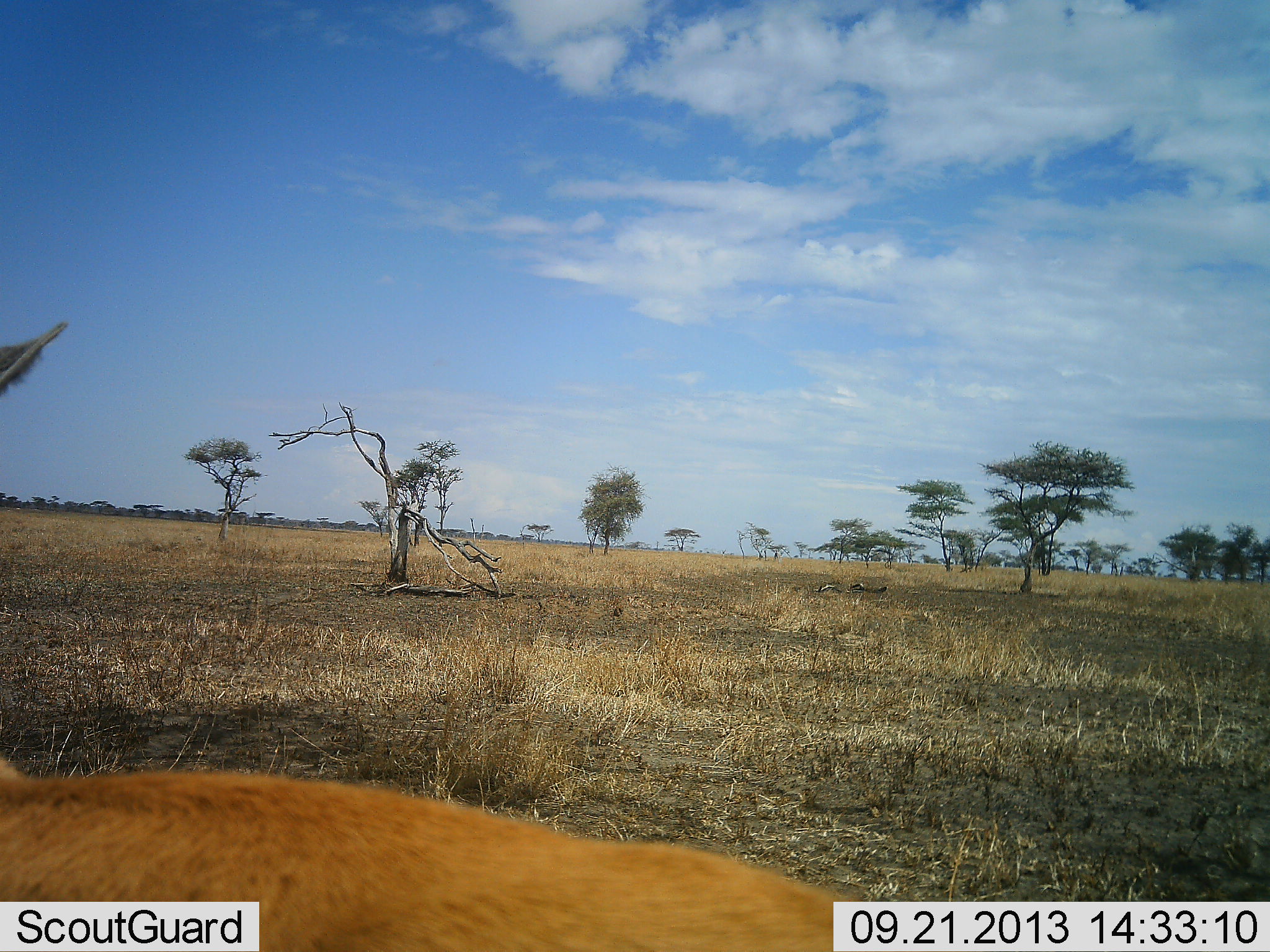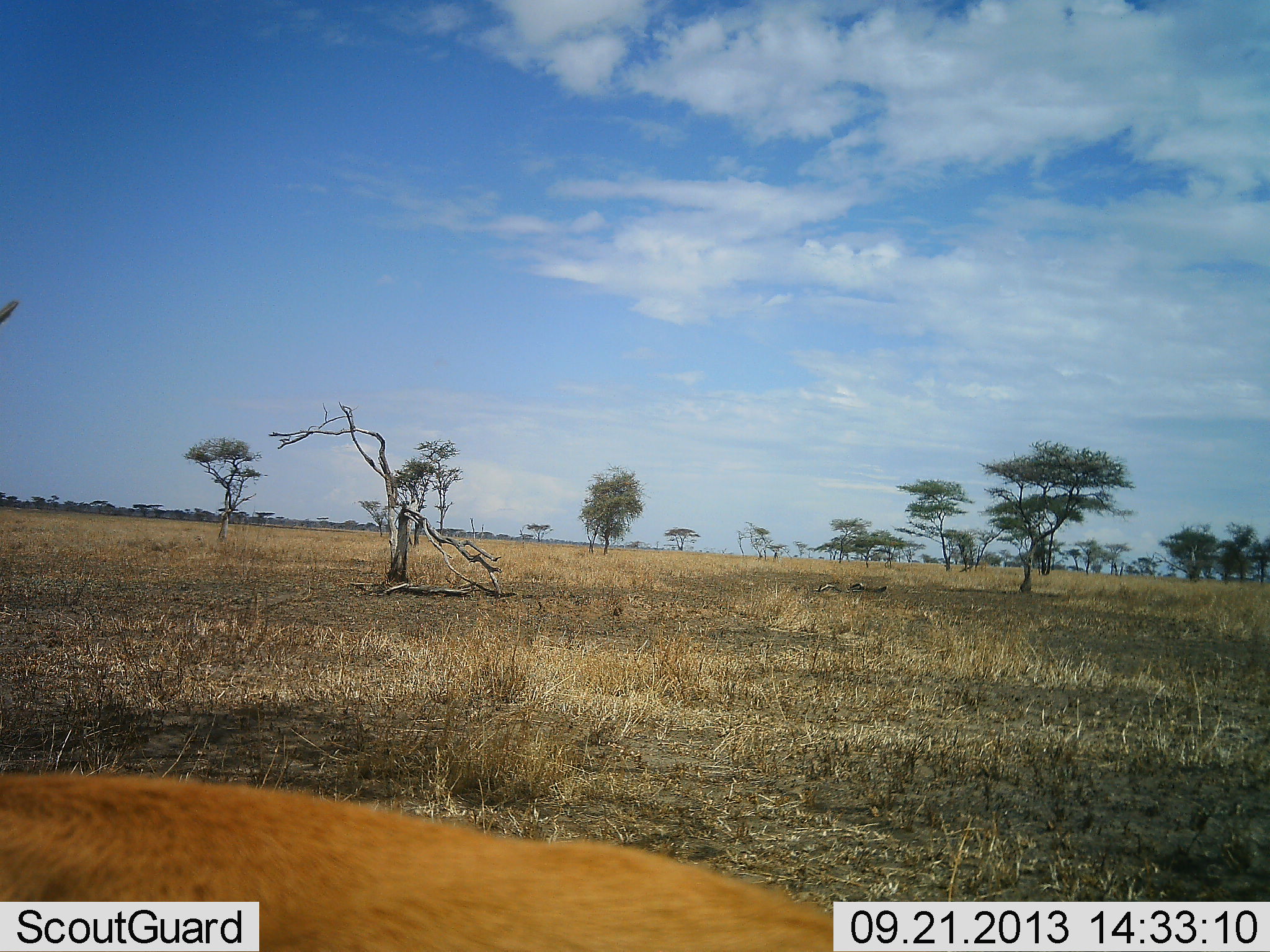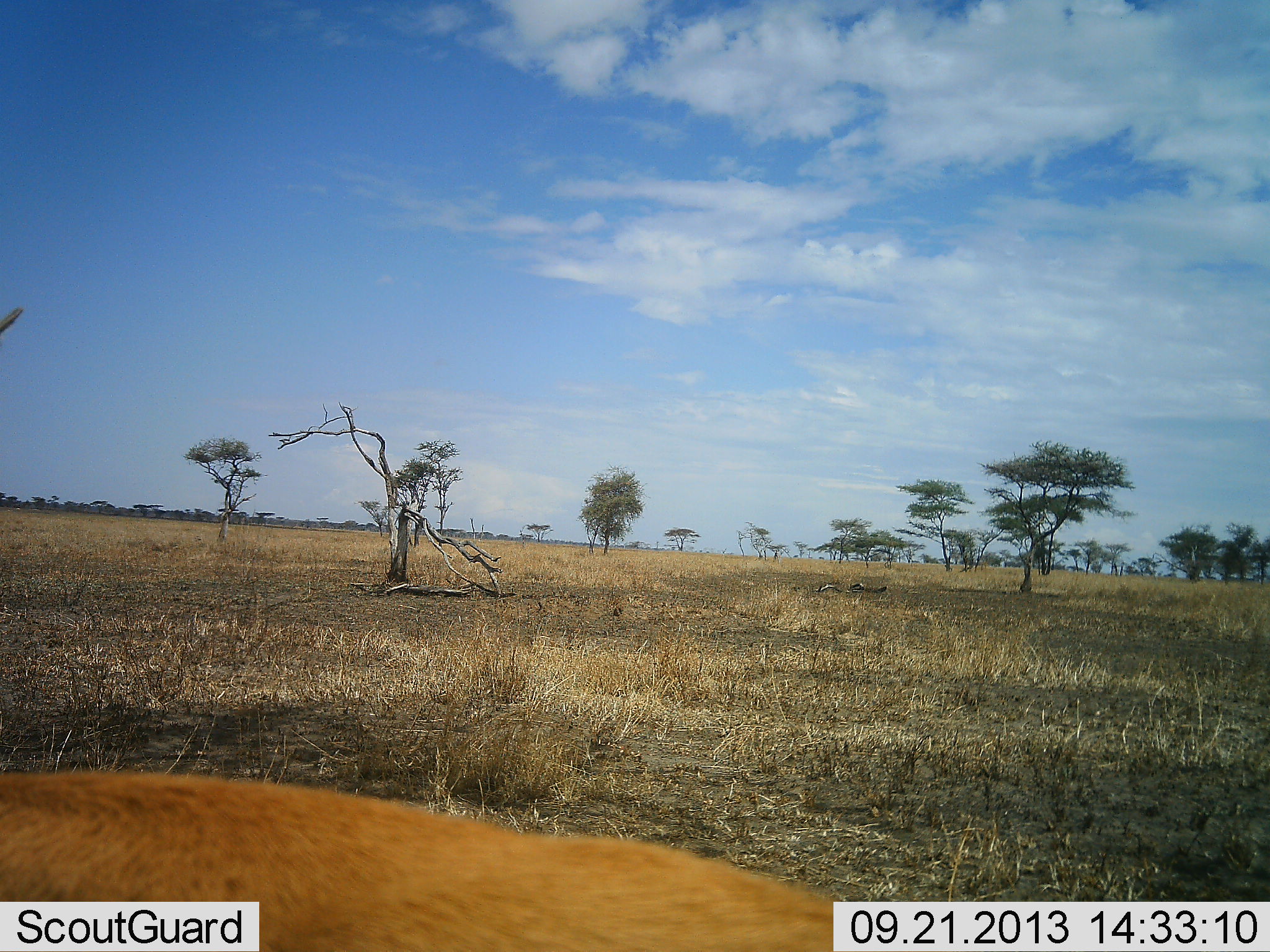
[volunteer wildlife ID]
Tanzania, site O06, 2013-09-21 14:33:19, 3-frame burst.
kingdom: Animalia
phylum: Chordata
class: Mammalia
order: Artiodactyla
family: Bovidae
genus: Eudorcas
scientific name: Eudorcas thomsonii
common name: thomson's gazelle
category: gazellethomsons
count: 1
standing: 100%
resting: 0%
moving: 0%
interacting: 0%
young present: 0%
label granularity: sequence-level